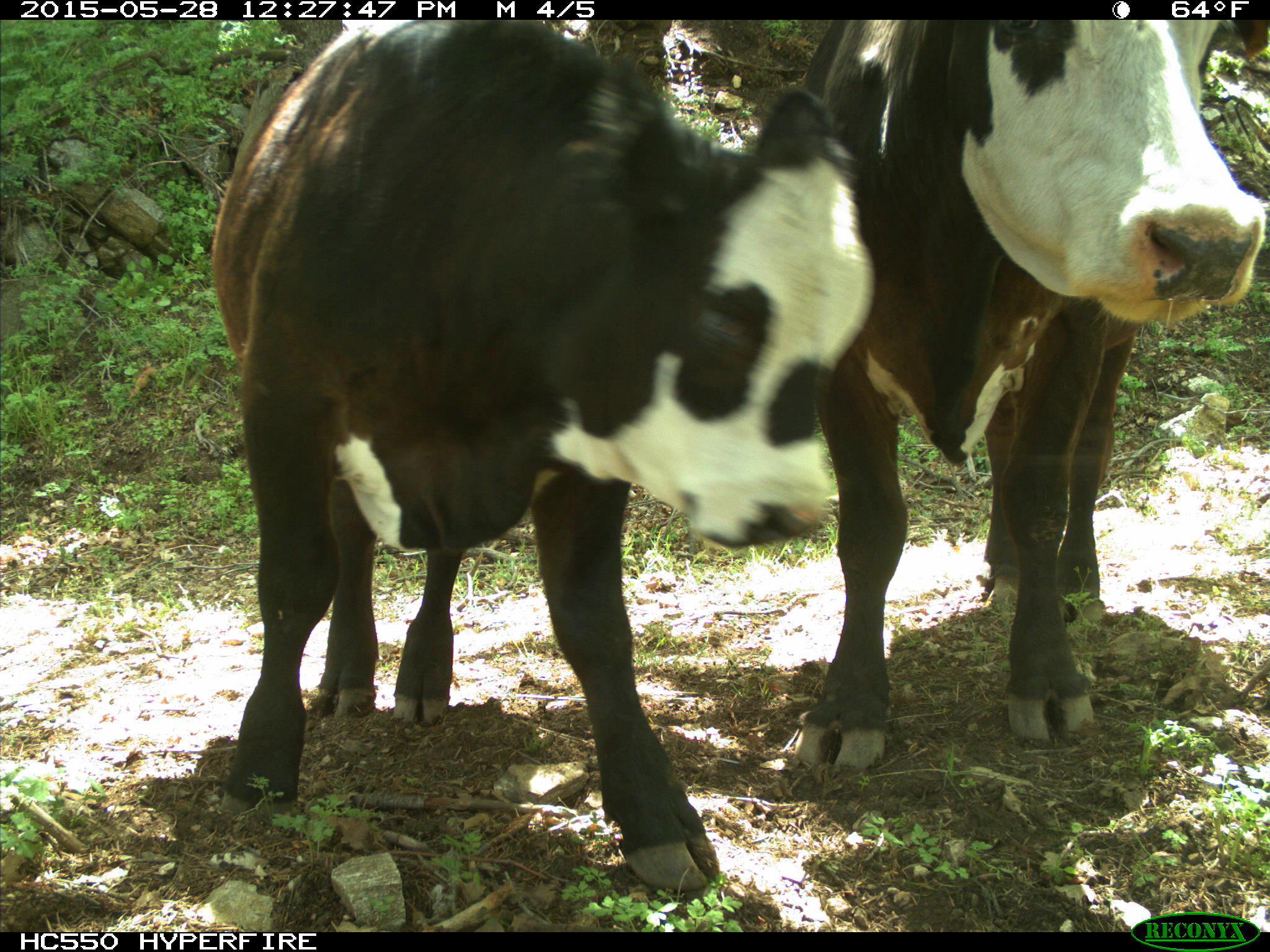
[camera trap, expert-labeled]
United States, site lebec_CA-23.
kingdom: Animalia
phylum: Chordata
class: Mammalia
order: Artiodactyla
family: Bovidae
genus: Bos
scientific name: Bos taurus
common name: domestic cow